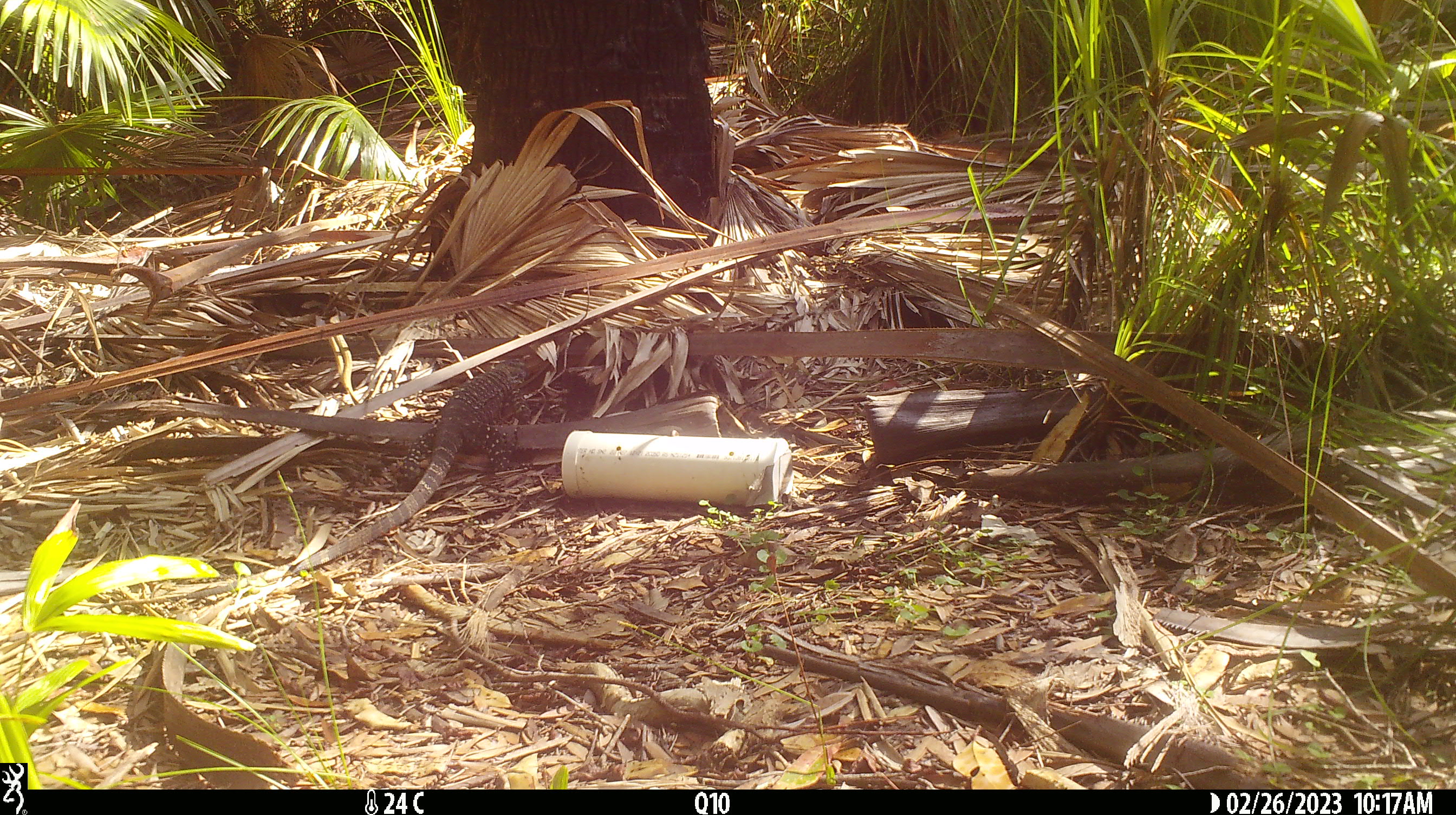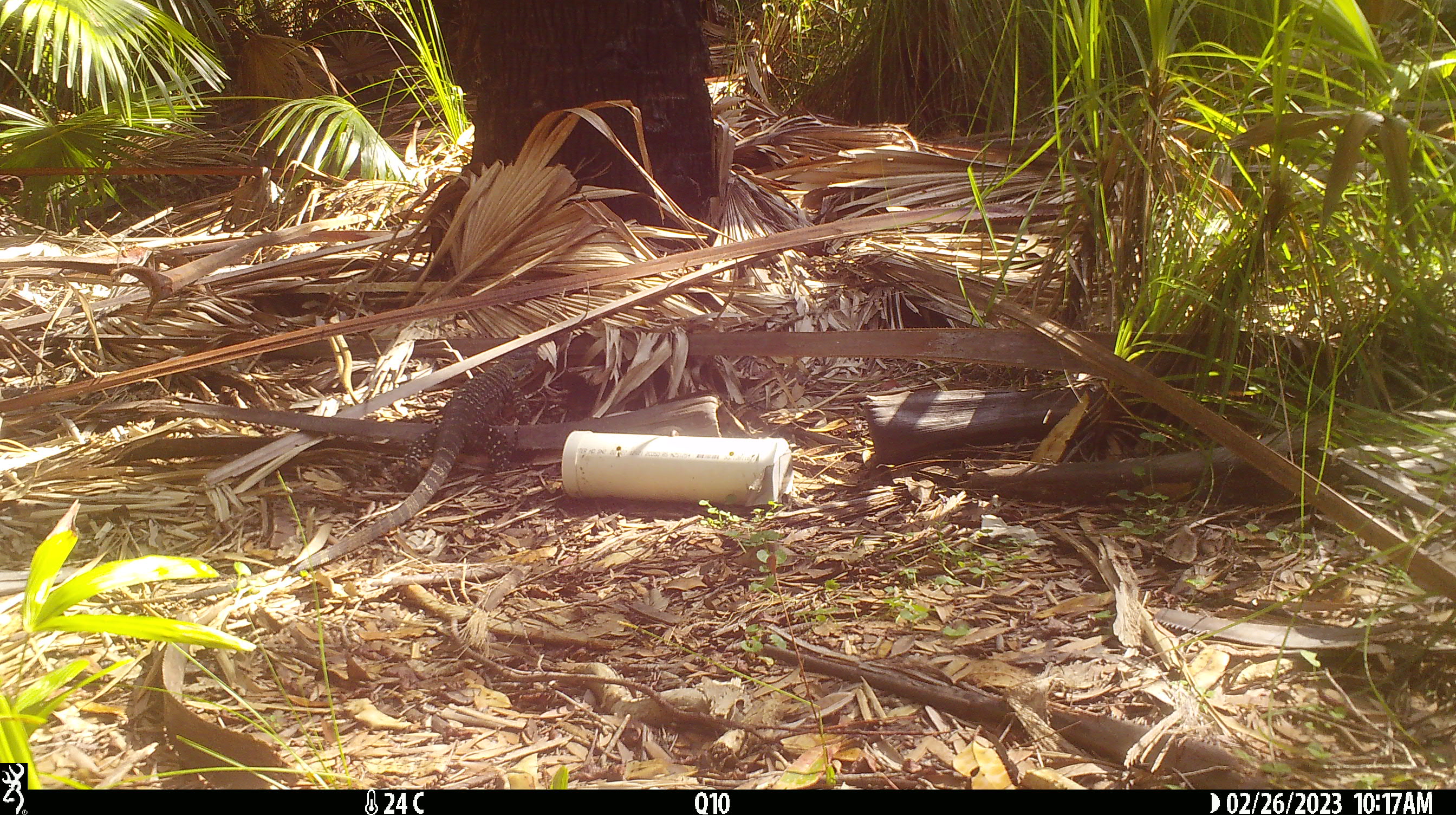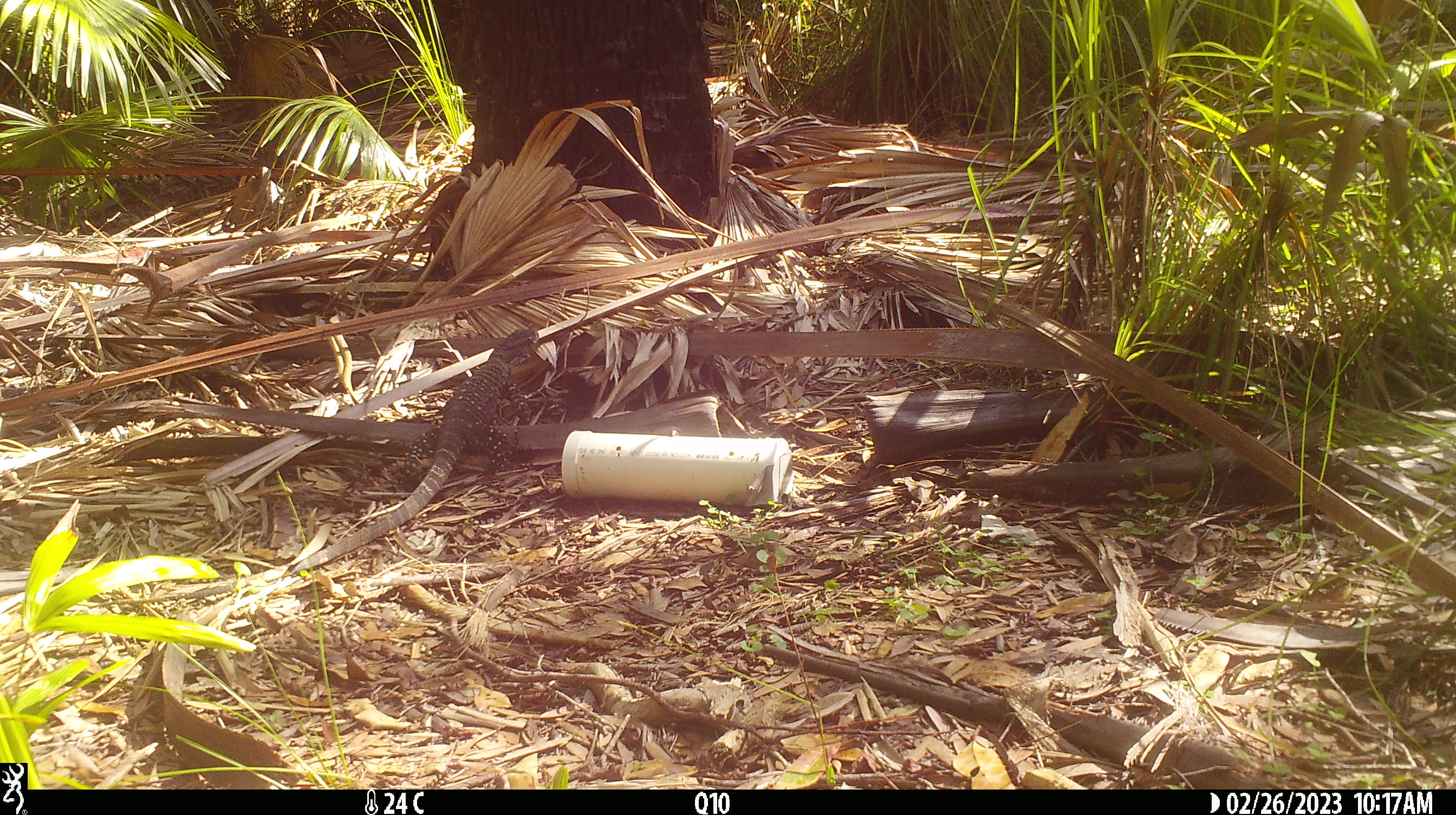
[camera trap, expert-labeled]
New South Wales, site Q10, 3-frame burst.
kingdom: Animalia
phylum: Chordata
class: Reptilia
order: Squamata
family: Varanidae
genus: Varanus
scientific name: Varanus varius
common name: lace monitor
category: goanna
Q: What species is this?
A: Goanna (lace monitor) (Varanus varius).